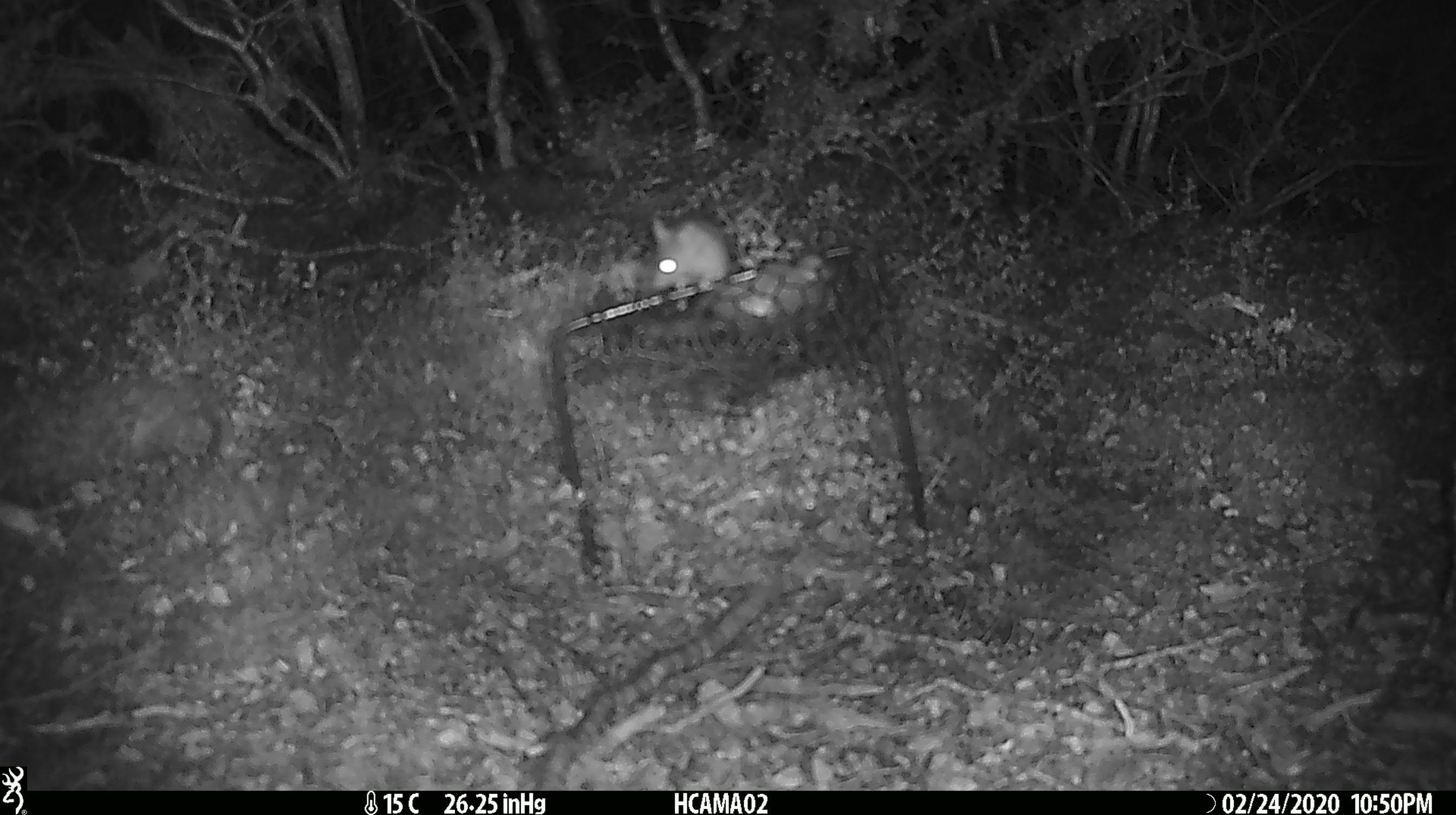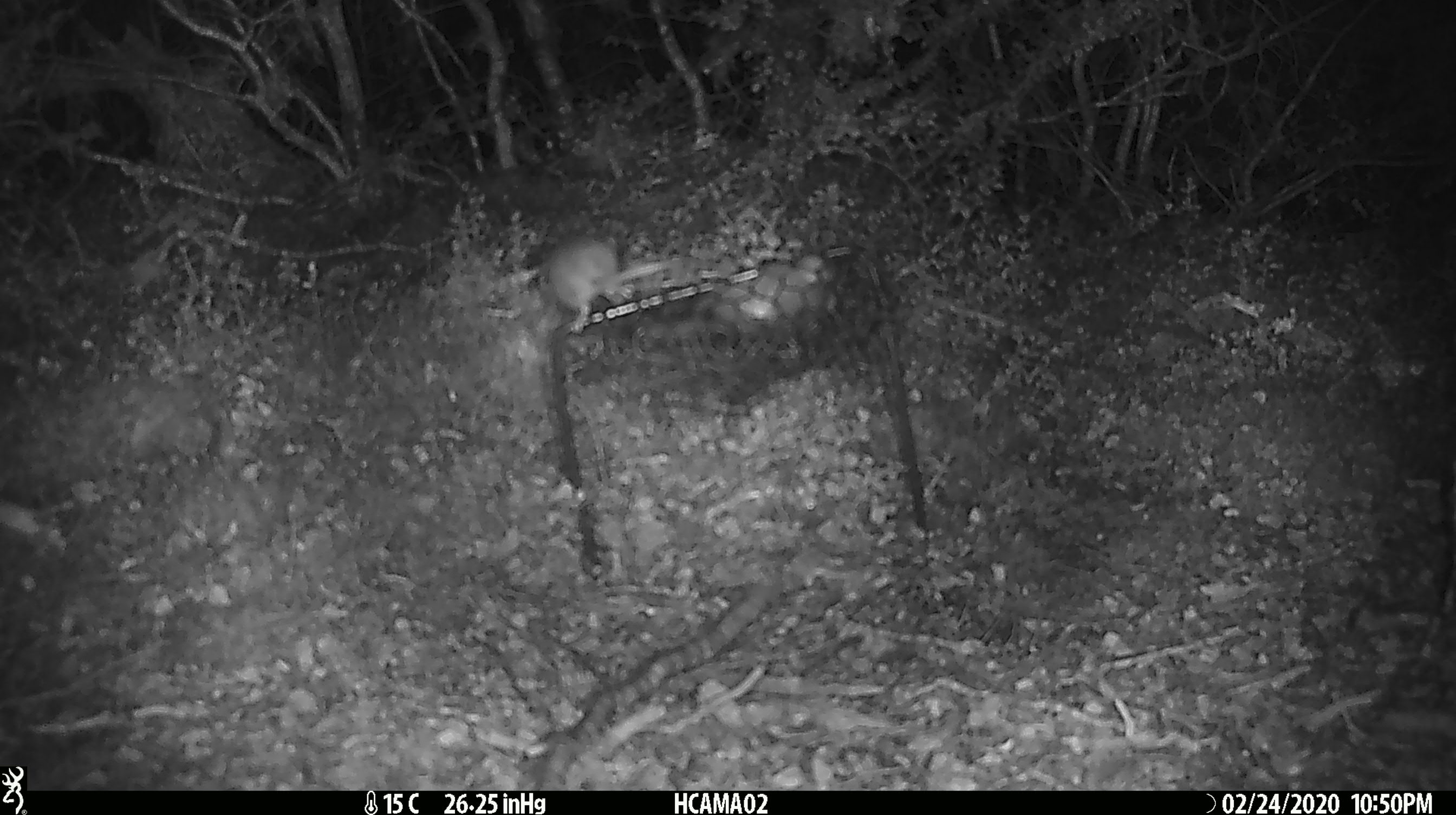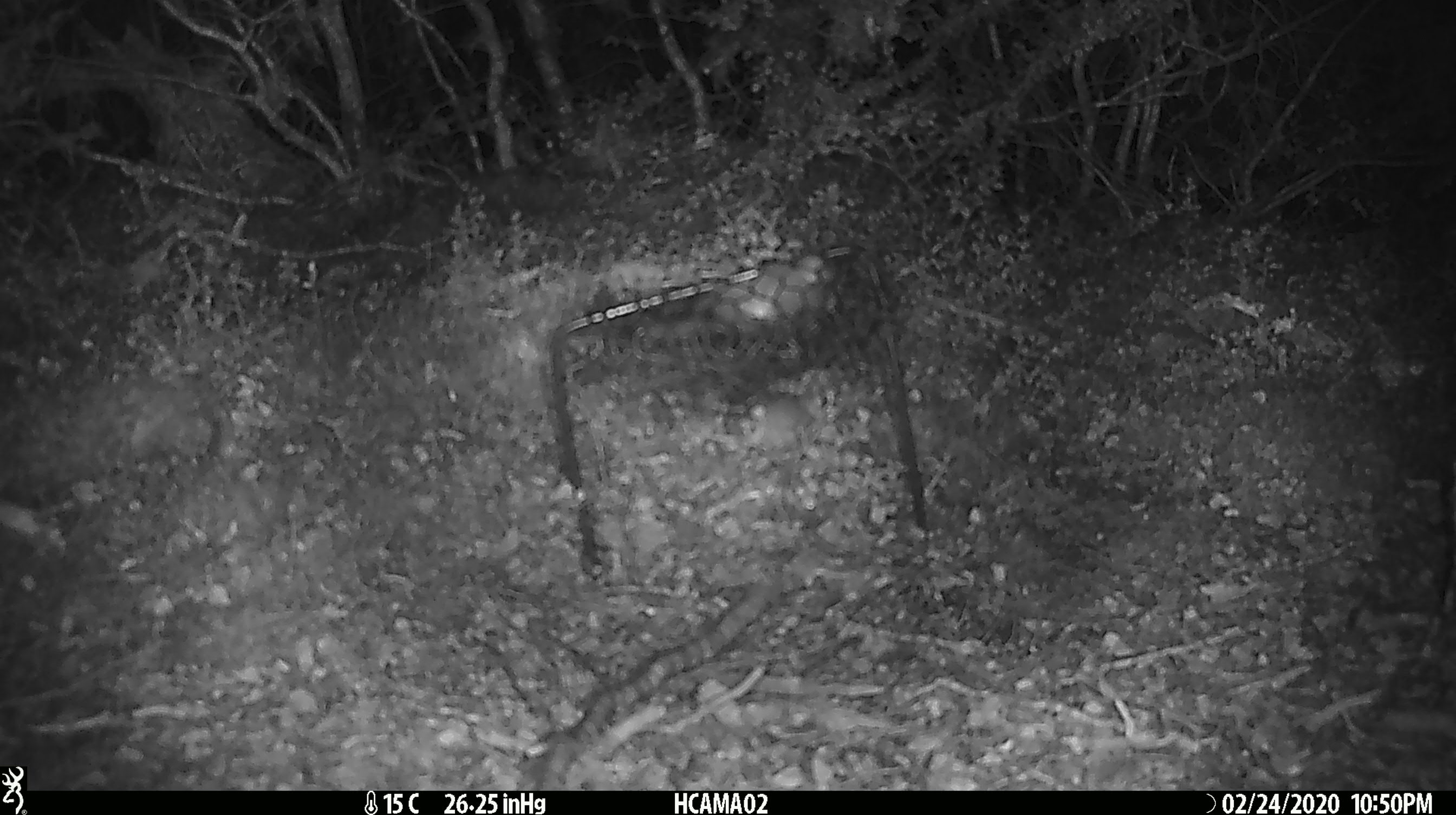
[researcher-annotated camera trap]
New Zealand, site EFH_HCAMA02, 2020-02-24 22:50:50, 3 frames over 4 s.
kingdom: Animalia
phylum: Chordata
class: Mammalia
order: Rodentia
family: Muridae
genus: Mus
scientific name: Mus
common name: mouse